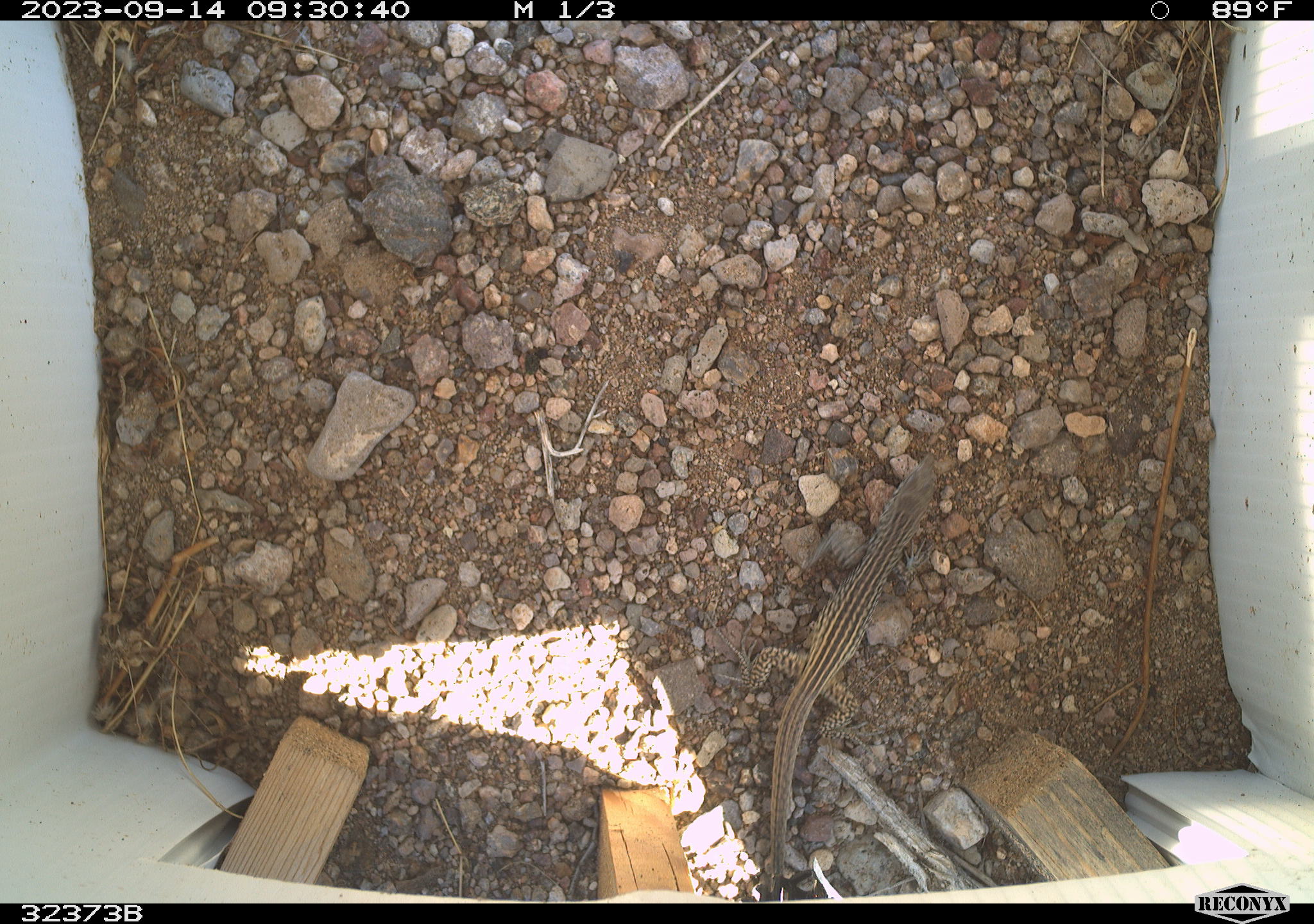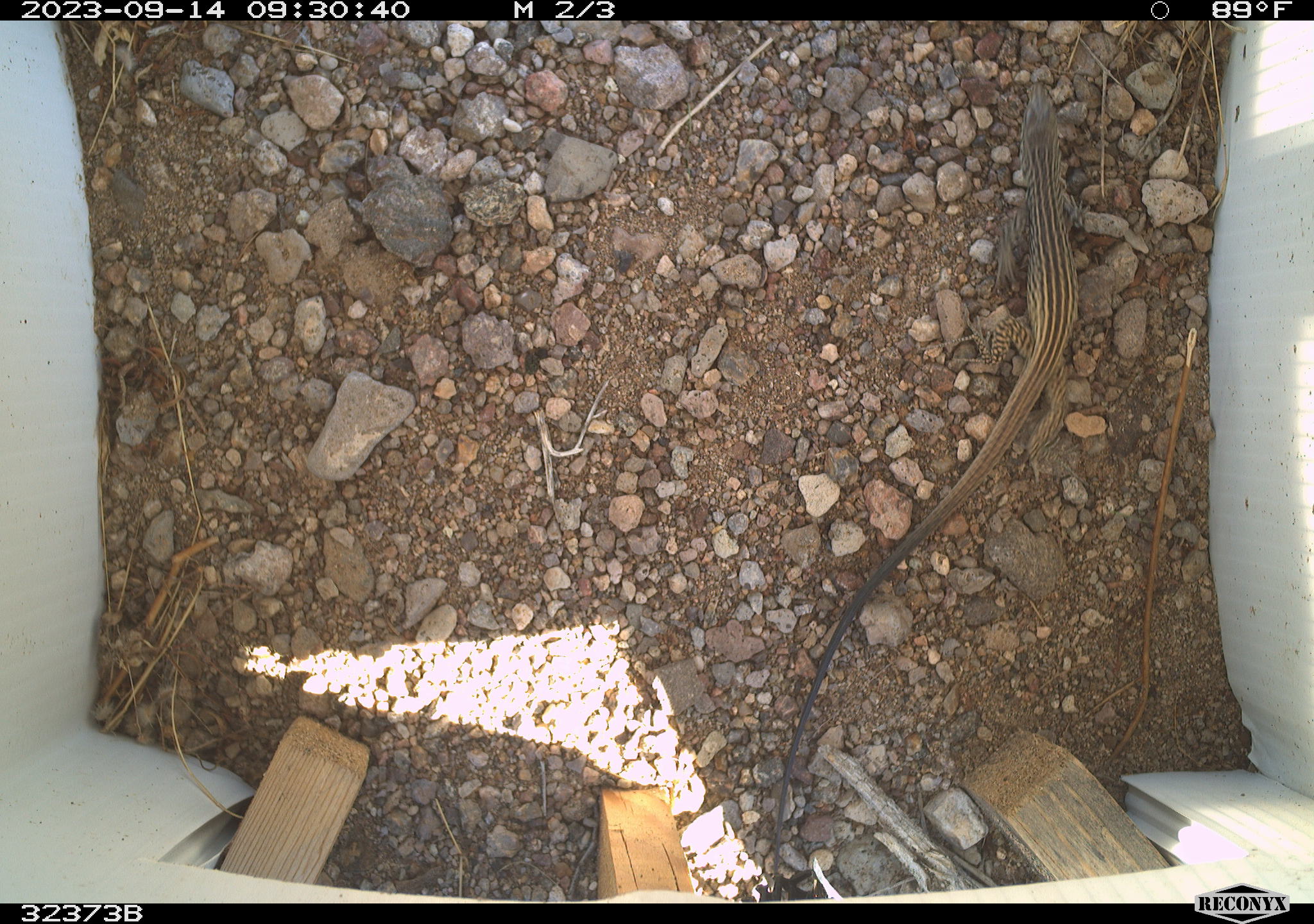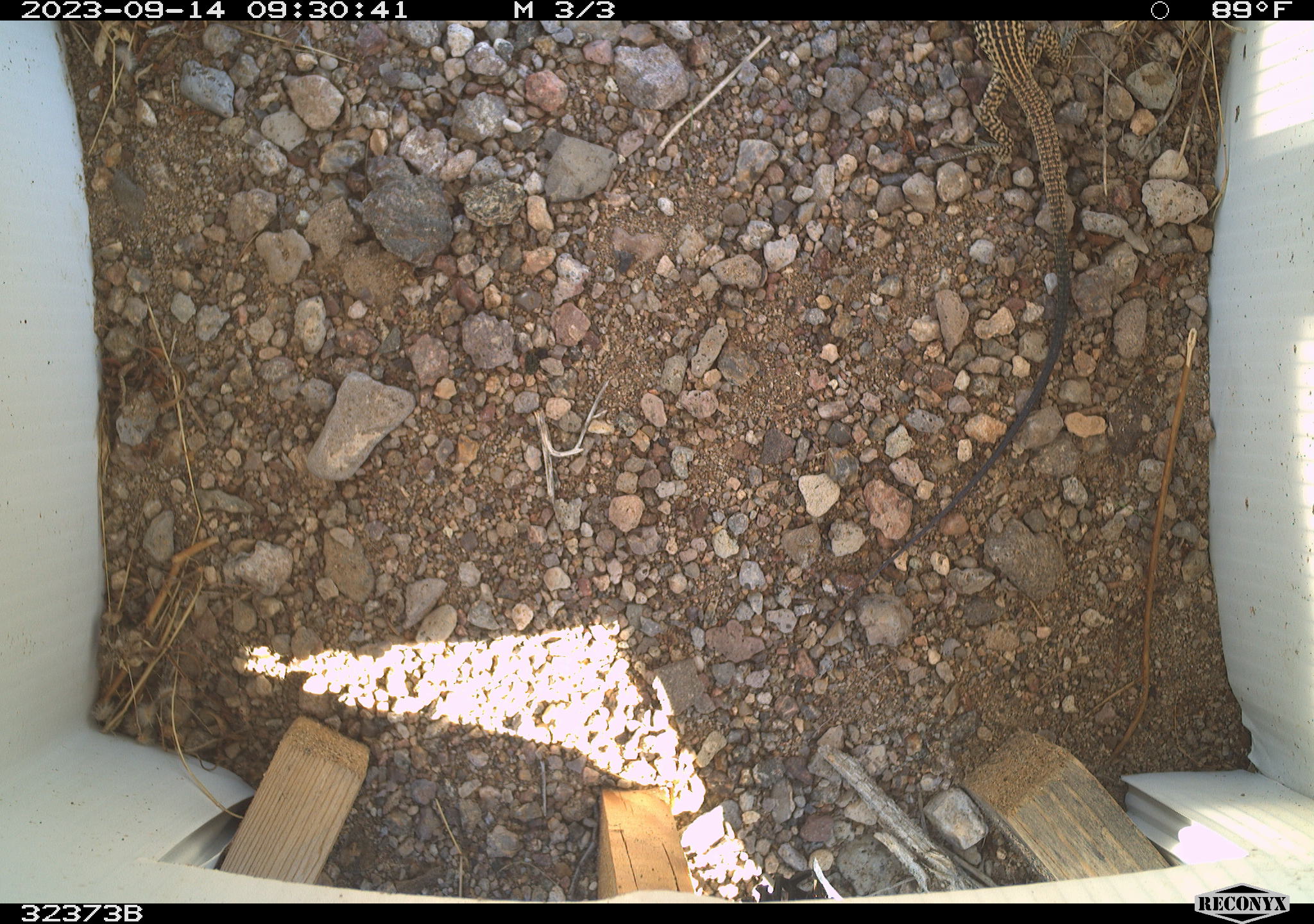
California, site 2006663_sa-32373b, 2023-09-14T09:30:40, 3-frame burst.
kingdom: Animalia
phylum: Chordata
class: Reptilia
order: Squamata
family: Teiidae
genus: Aspidoscelis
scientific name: Aspidoscelis tigris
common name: western whiptail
Western whiptail (Aspidoscelis tigris).